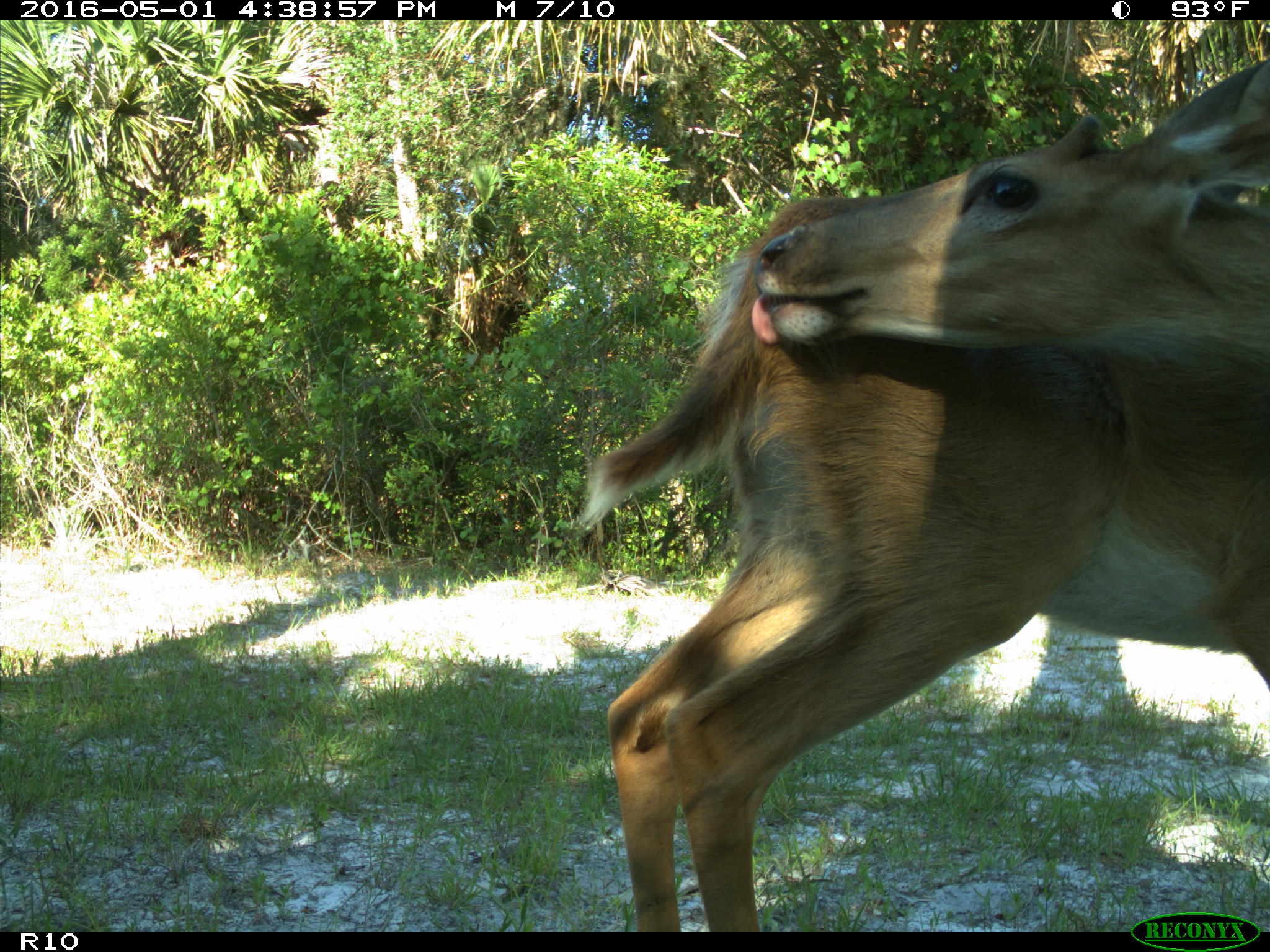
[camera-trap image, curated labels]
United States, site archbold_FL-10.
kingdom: Animalia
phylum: Chordata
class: Mammalia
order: Artiodactyla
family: Cervidae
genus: Odocoileus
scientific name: Odocoileus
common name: deer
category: unidentified deer